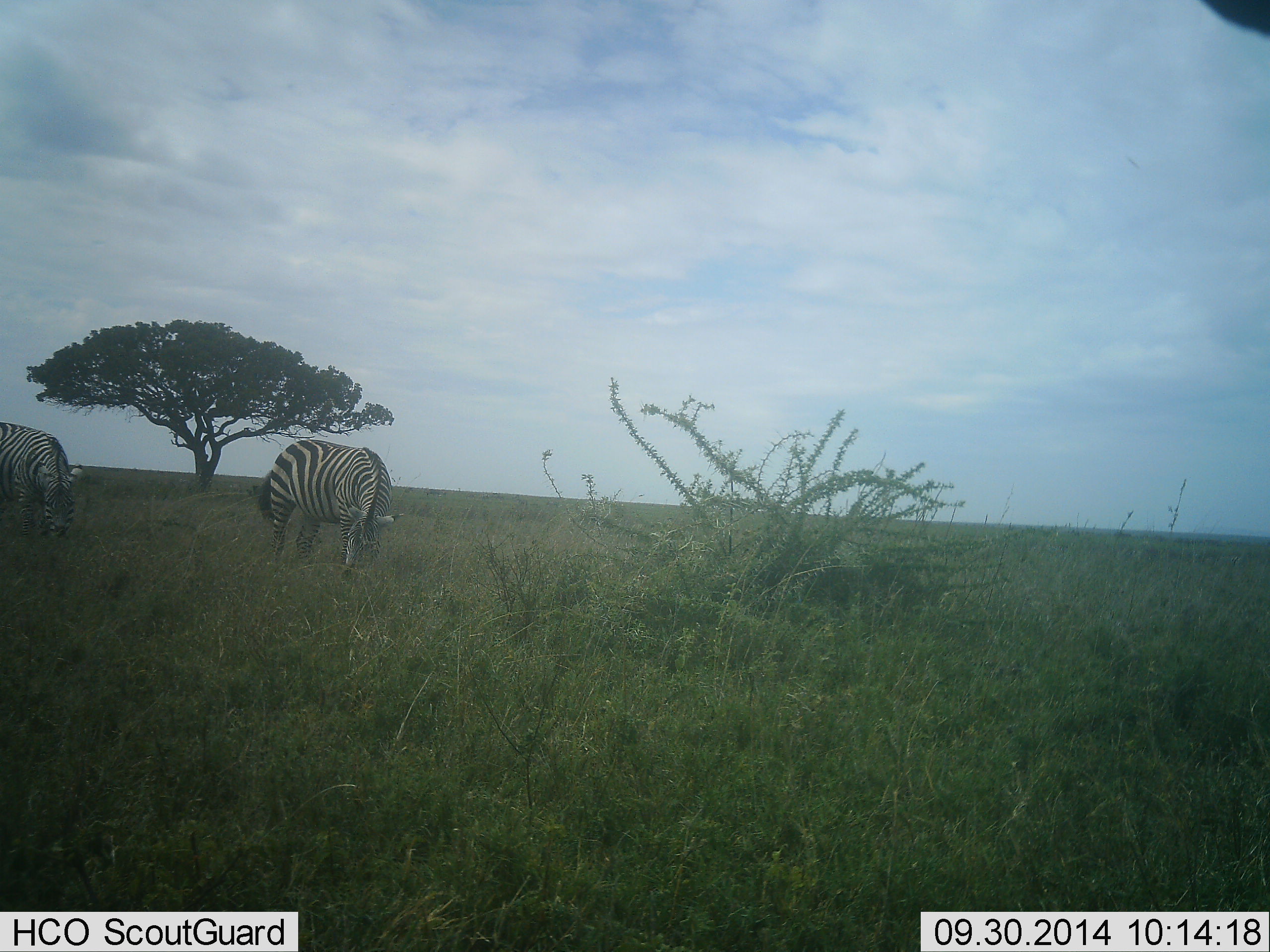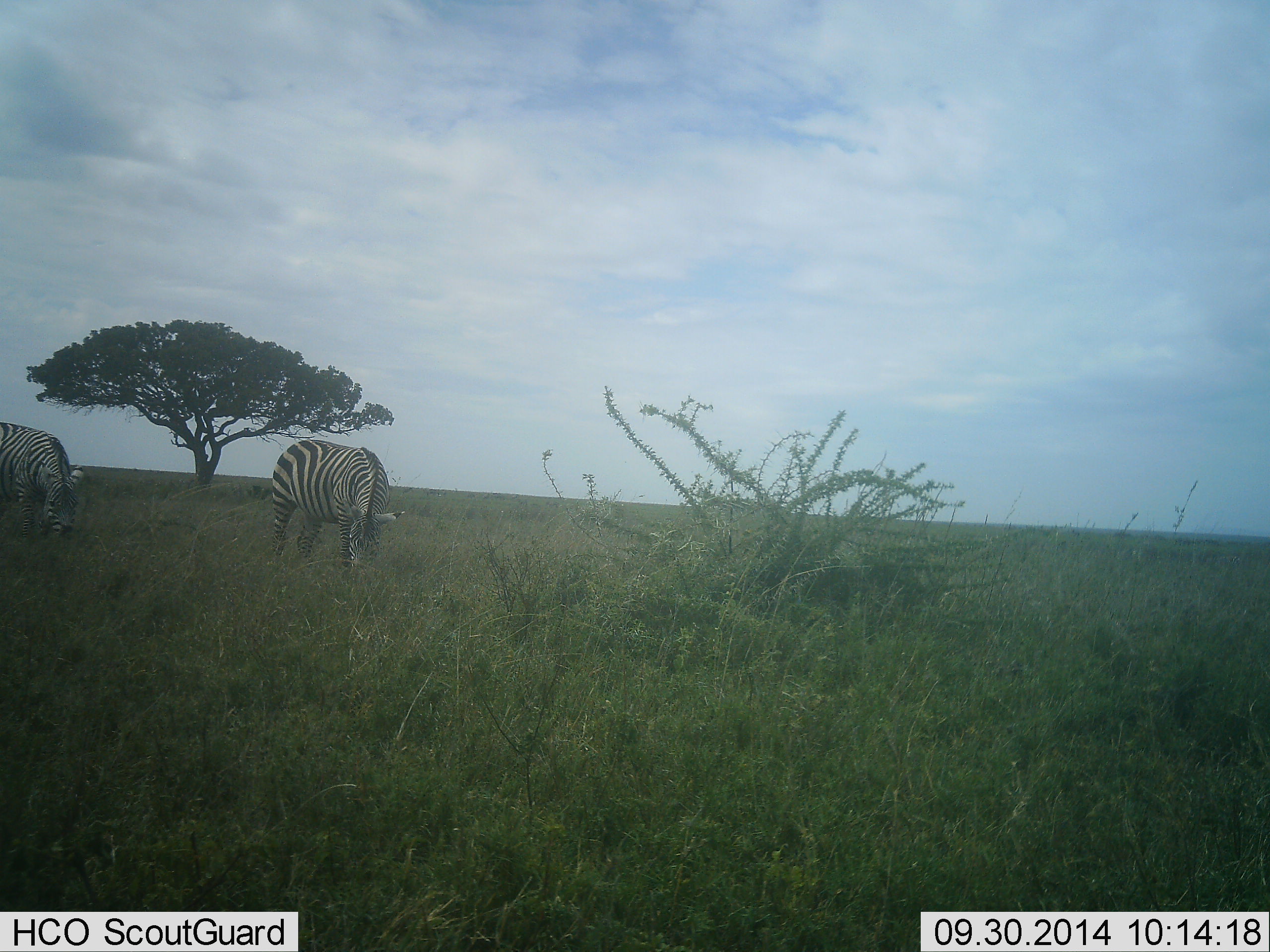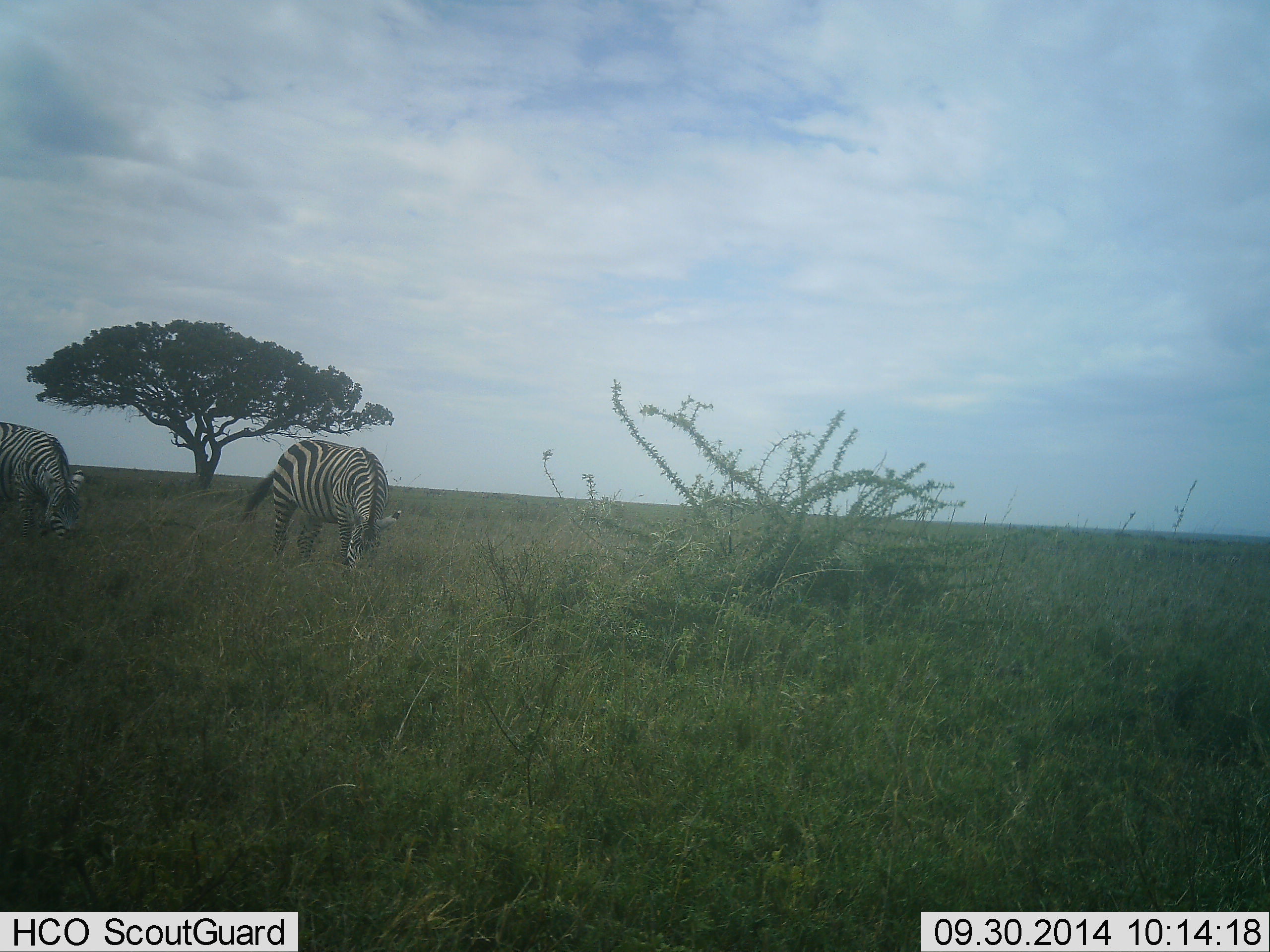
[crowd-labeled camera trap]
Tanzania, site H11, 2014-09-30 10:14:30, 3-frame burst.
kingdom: Animalia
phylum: Chordata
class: Mammalia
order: Perissodactyla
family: Equidae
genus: Equus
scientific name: Equus quagga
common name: plains zebra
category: zebra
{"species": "zebra (plains zebra) (Equus quagga)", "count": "2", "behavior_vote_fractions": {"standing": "20%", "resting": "0%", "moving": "0%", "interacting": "0%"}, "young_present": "0%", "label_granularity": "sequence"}